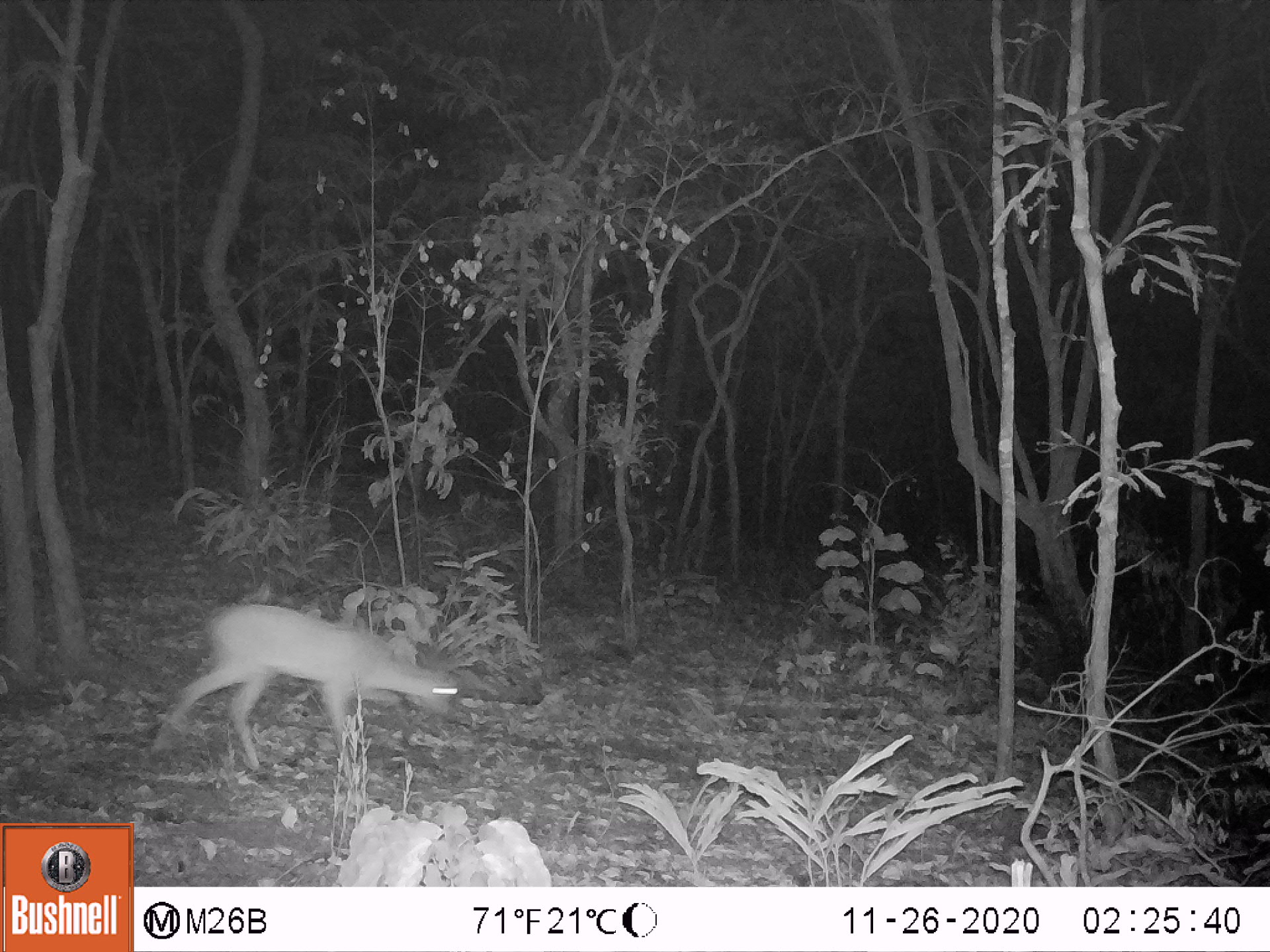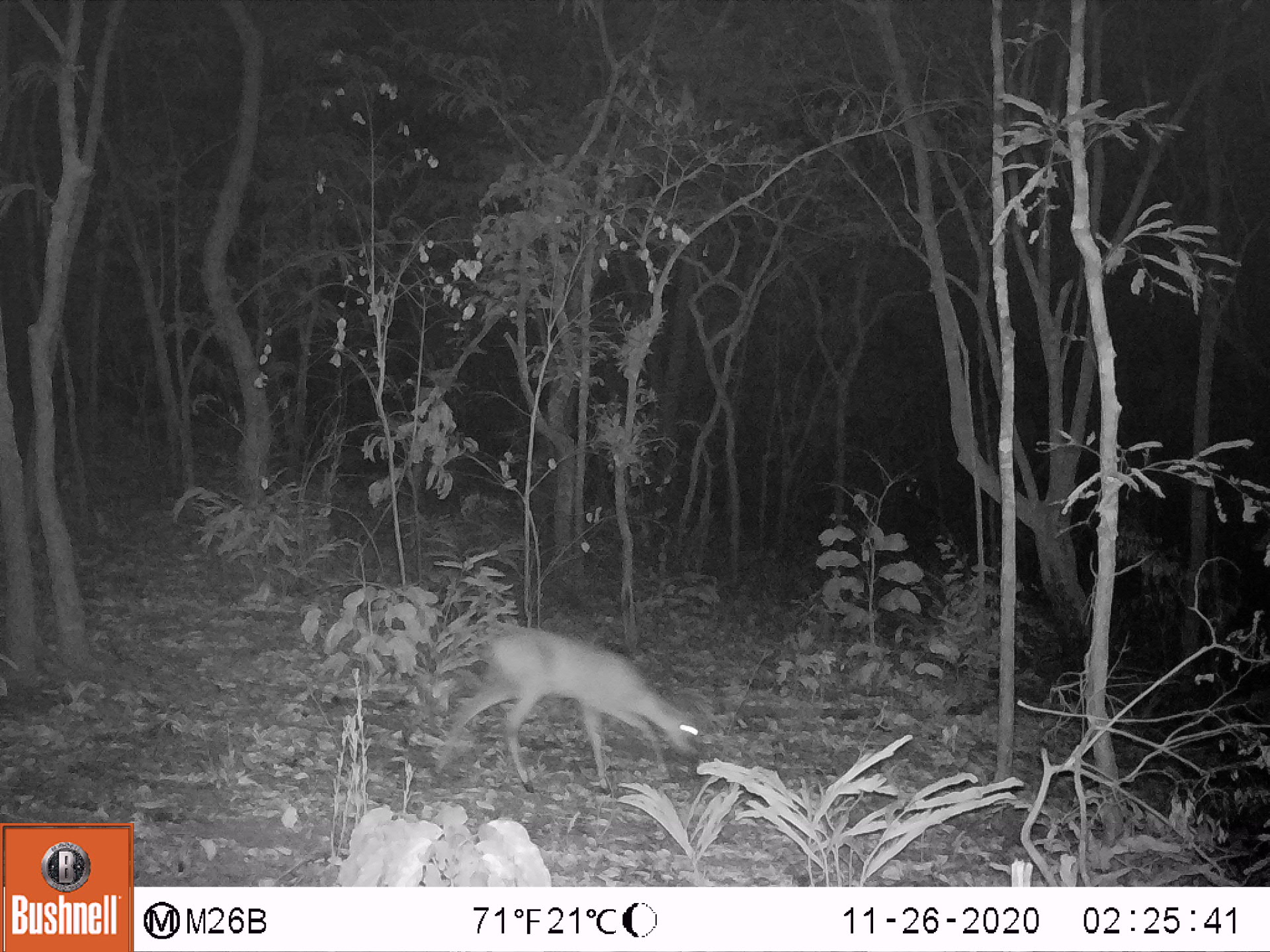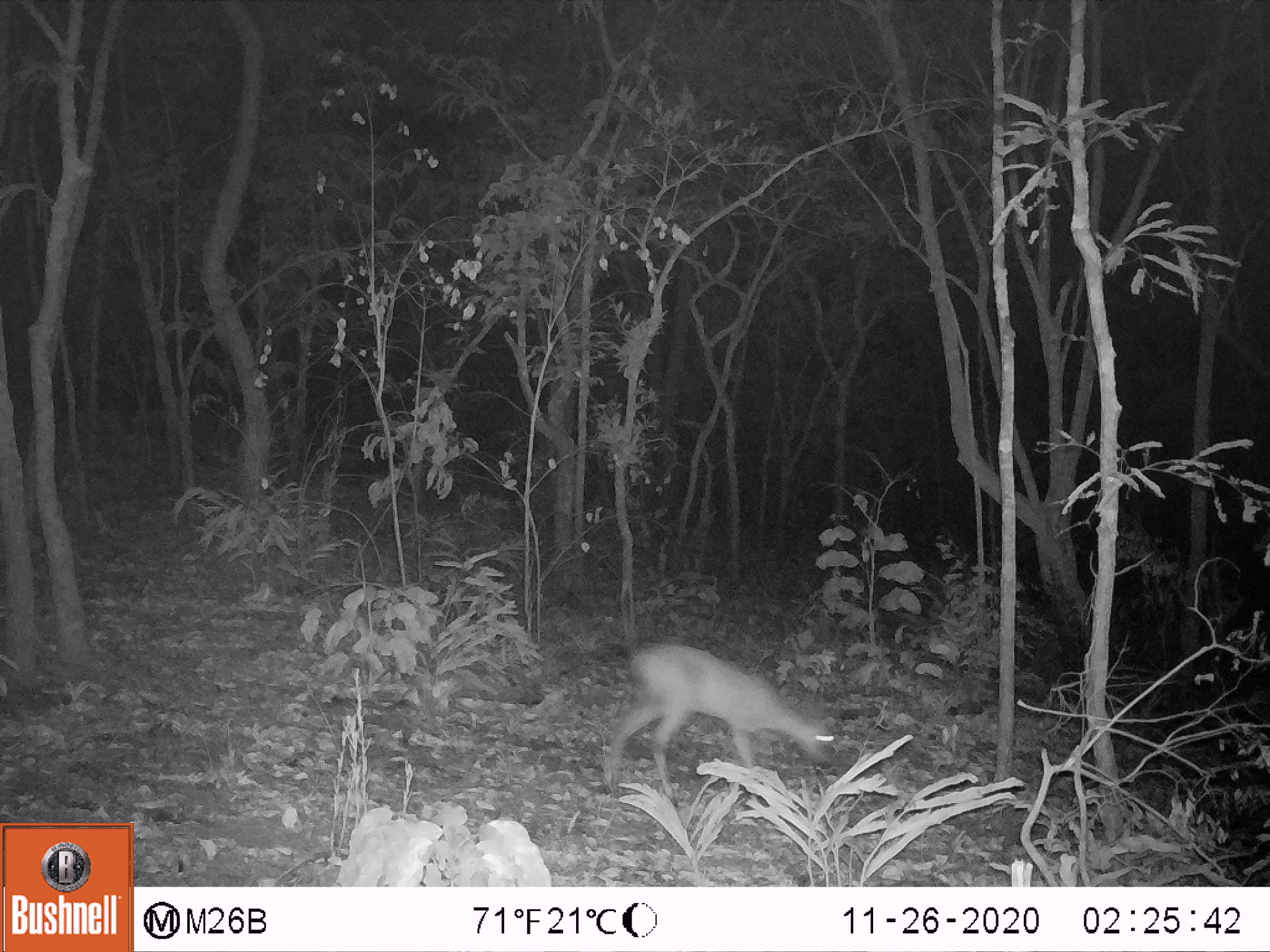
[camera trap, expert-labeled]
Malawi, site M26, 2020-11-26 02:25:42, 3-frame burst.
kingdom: Animalia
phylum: Chordata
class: Mammalia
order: Artiodactyla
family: Bovidae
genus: Sylvicapra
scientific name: Sylvicapra grimmia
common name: common duiker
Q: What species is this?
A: Common duiker (Sylvicapra grimmia).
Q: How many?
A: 1.